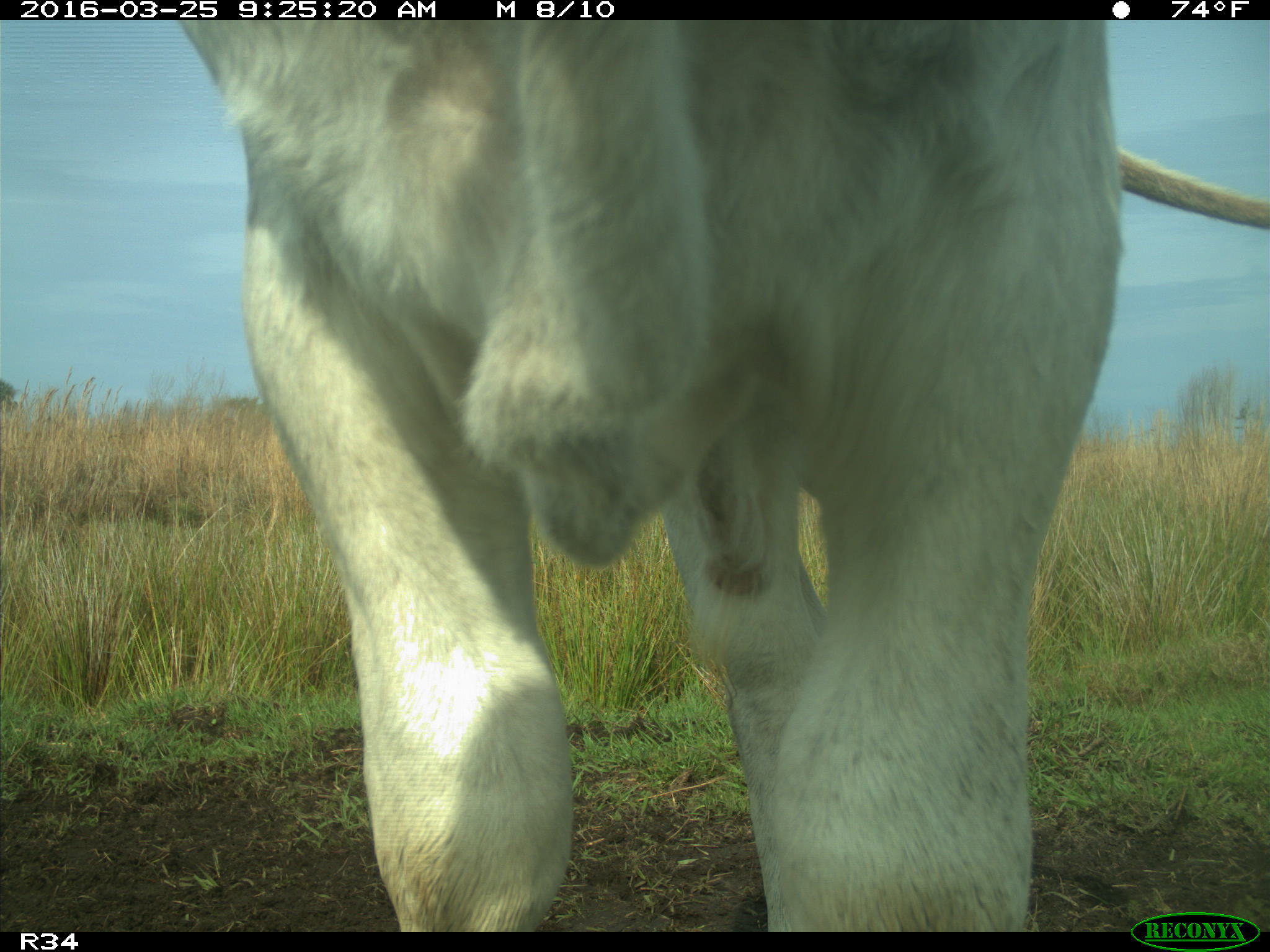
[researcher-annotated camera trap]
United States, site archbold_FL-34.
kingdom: Animalia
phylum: Chordata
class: Mammalia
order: Artiodactyla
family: Bovidae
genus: Bos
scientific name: Bos taurus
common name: domestic cow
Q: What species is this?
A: Bos taurus (domestic cow).